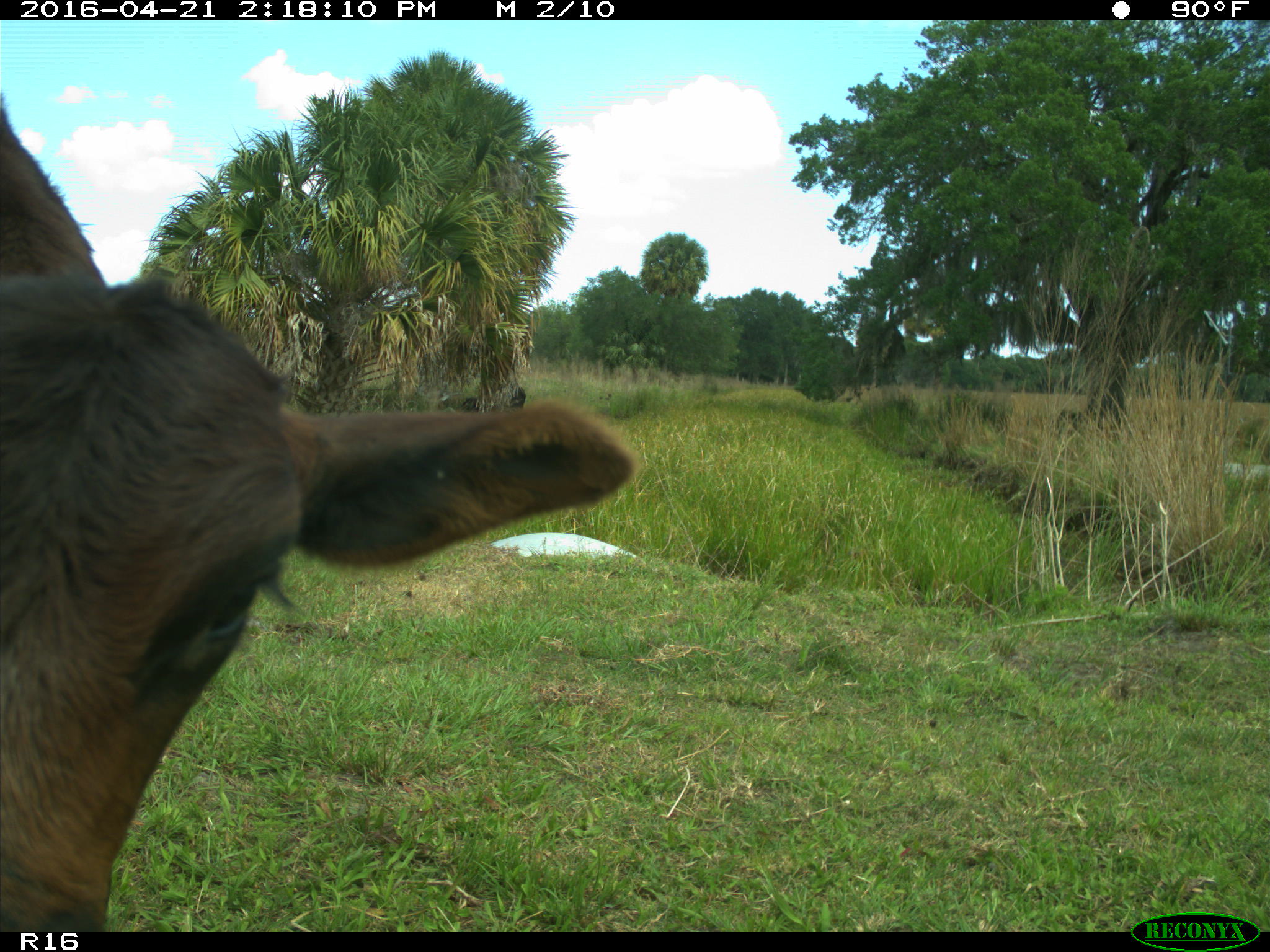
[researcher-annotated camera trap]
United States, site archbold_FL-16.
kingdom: Animalia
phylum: Chordata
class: Mammalia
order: Artiodactyla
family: Bovidae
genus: Bos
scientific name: Bos taurus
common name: domestic cow